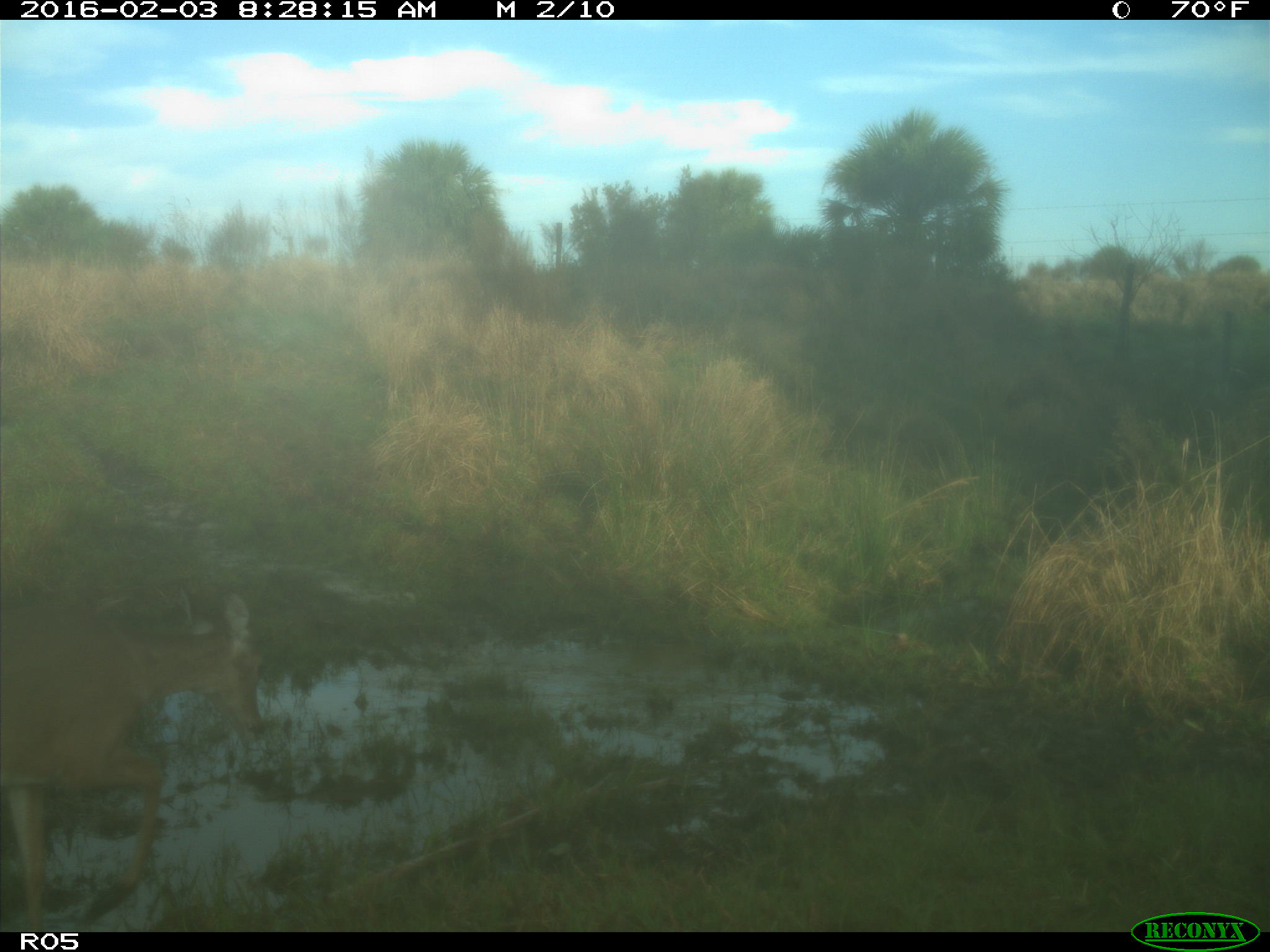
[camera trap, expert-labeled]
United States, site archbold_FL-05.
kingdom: Animalia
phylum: Chordata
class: Mammalia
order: Artiodactyla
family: Cervidae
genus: Odocoileus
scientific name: Odocoileus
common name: deer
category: unidentified deer